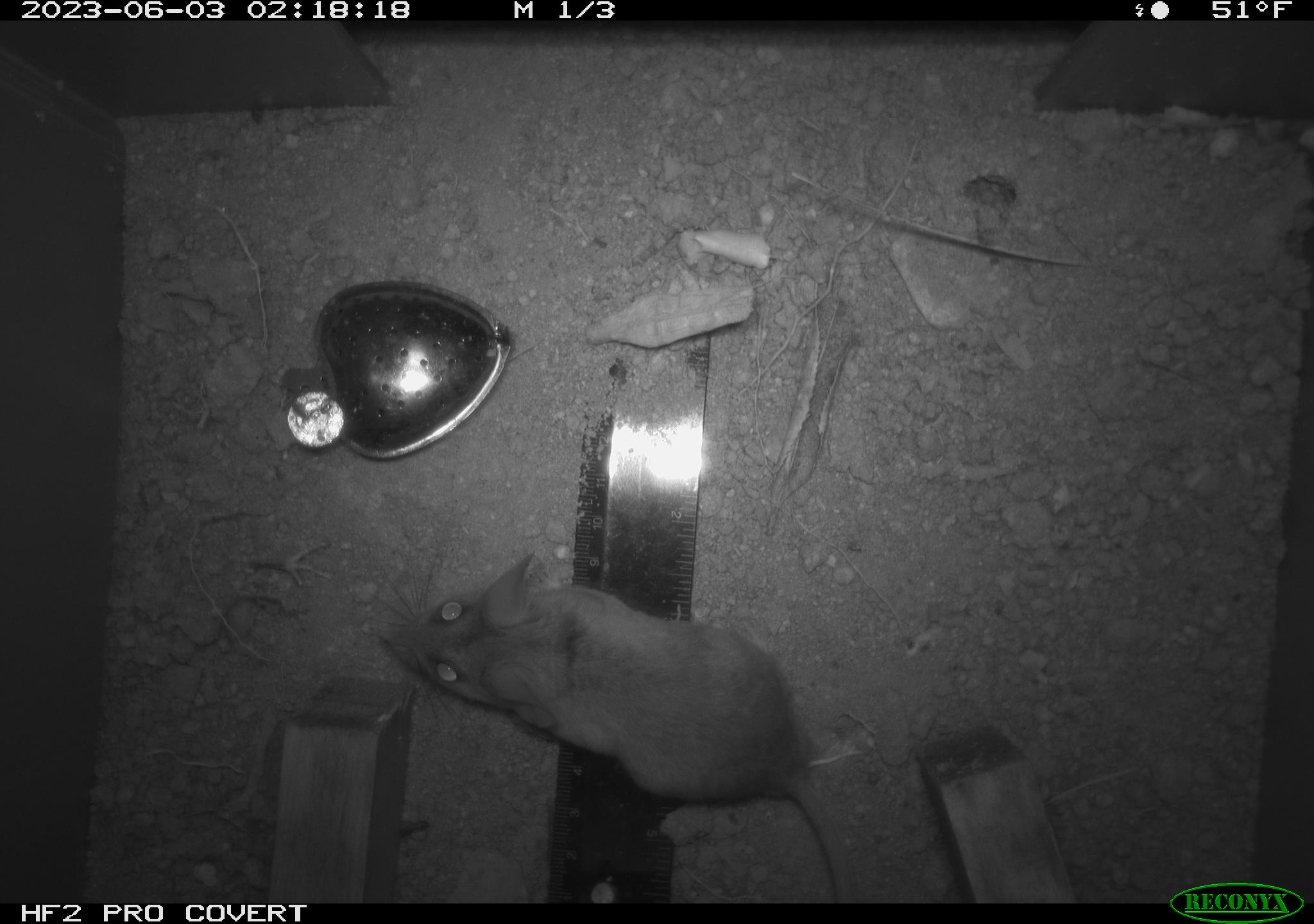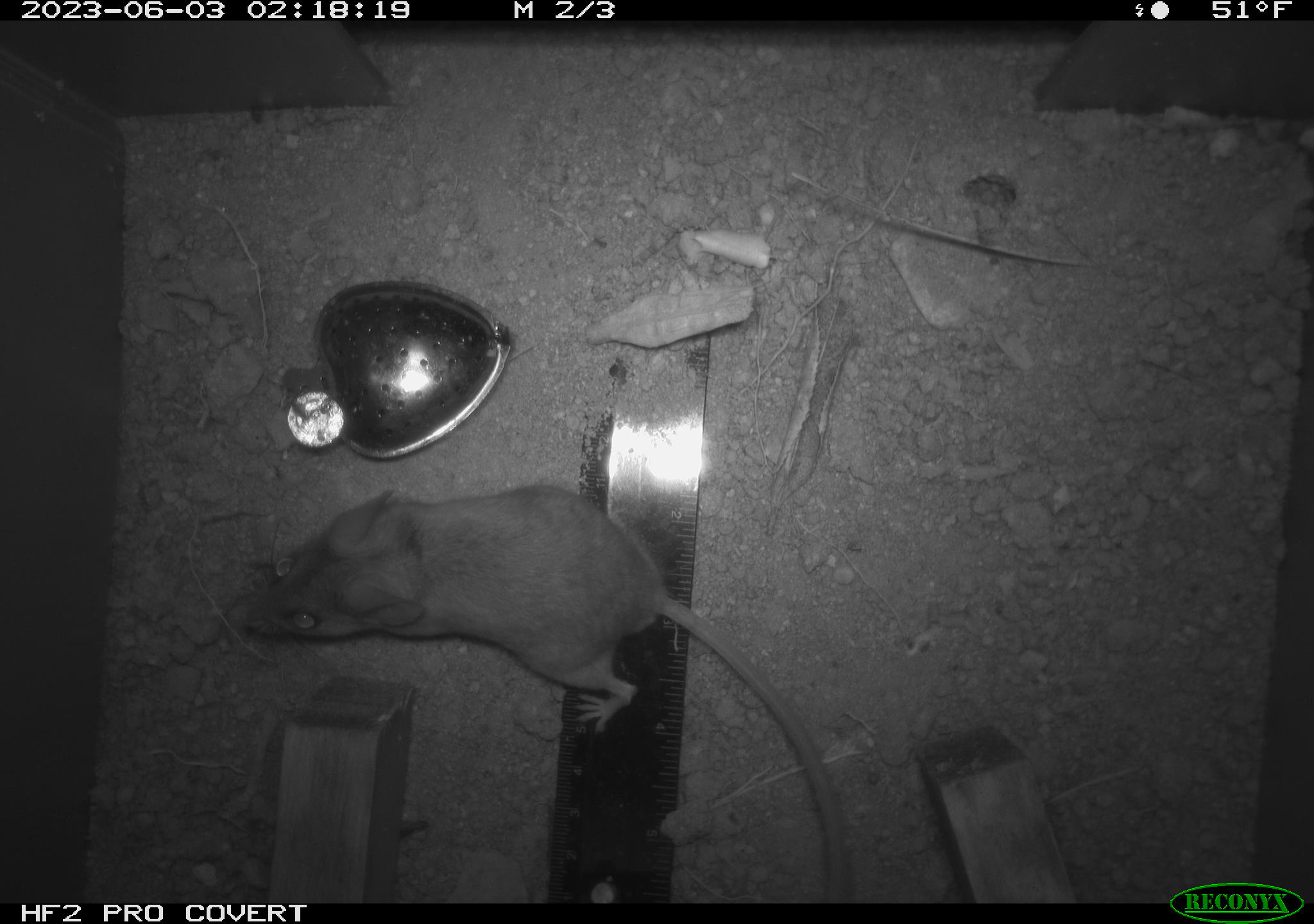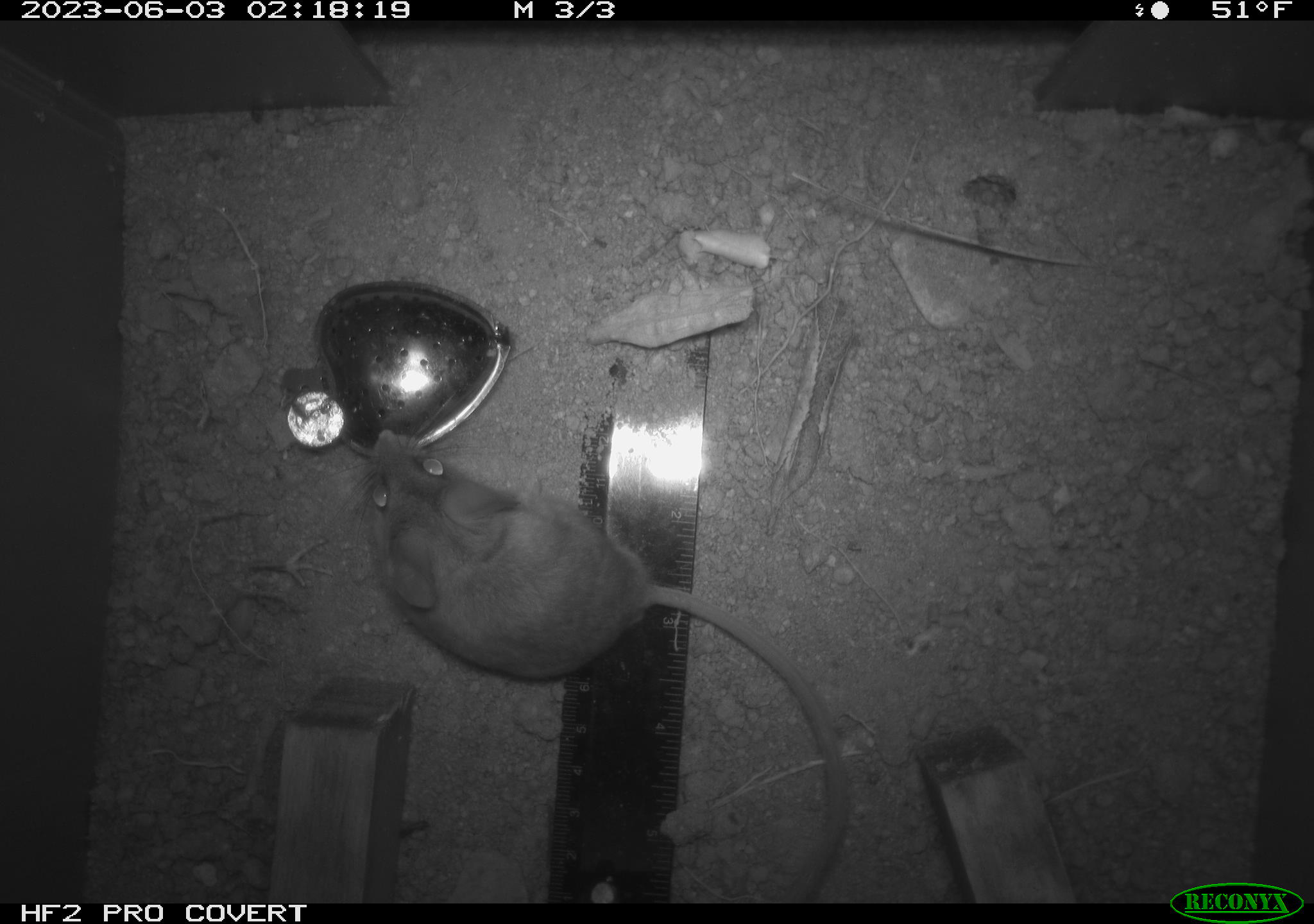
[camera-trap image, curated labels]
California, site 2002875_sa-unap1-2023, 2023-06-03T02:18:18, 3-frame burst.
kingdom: Animalia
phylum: Chordata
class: Mammalia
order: Rodentia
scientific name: Rodentia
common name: mouse species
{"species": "mouse species (Rodentia)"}